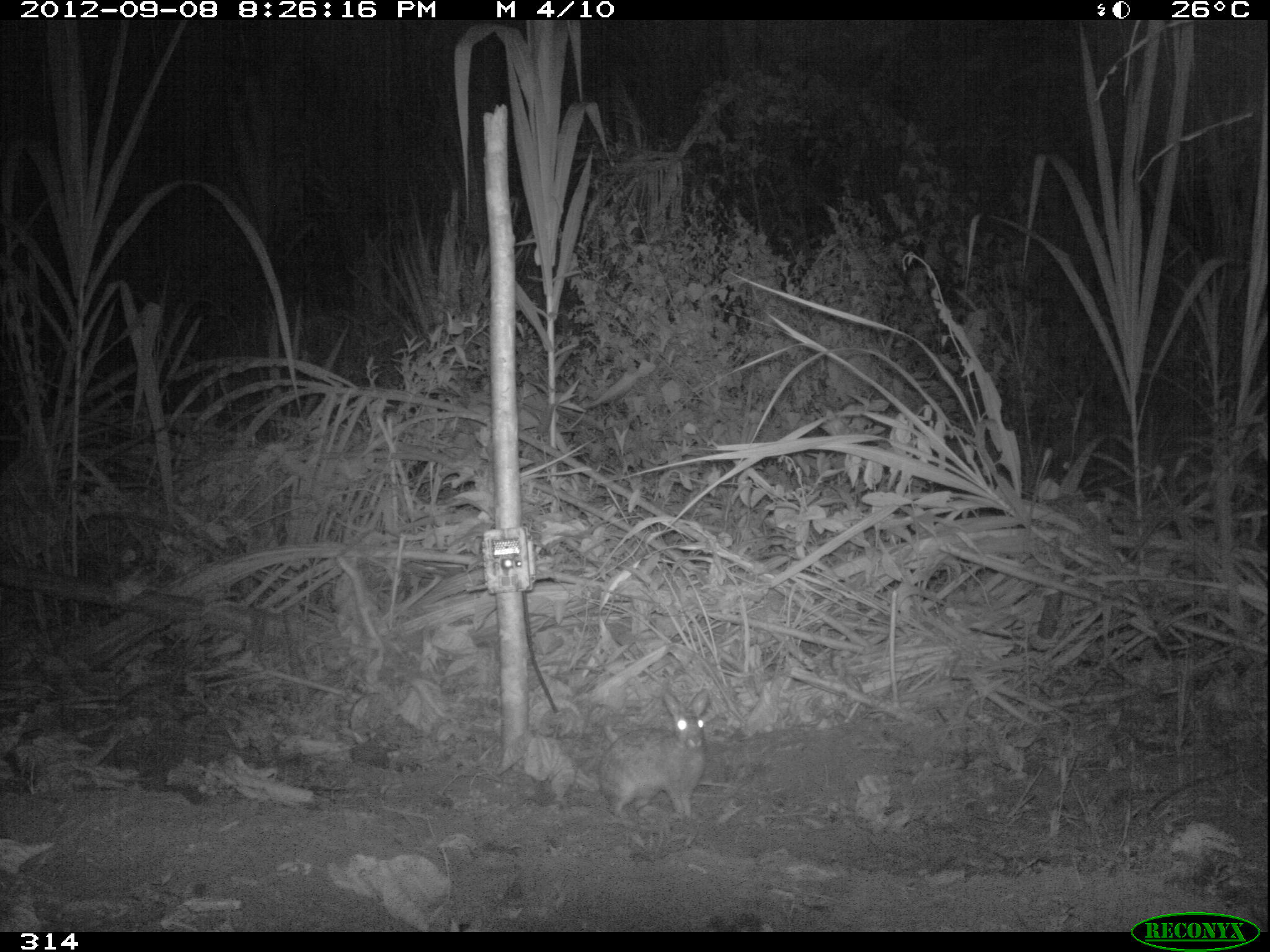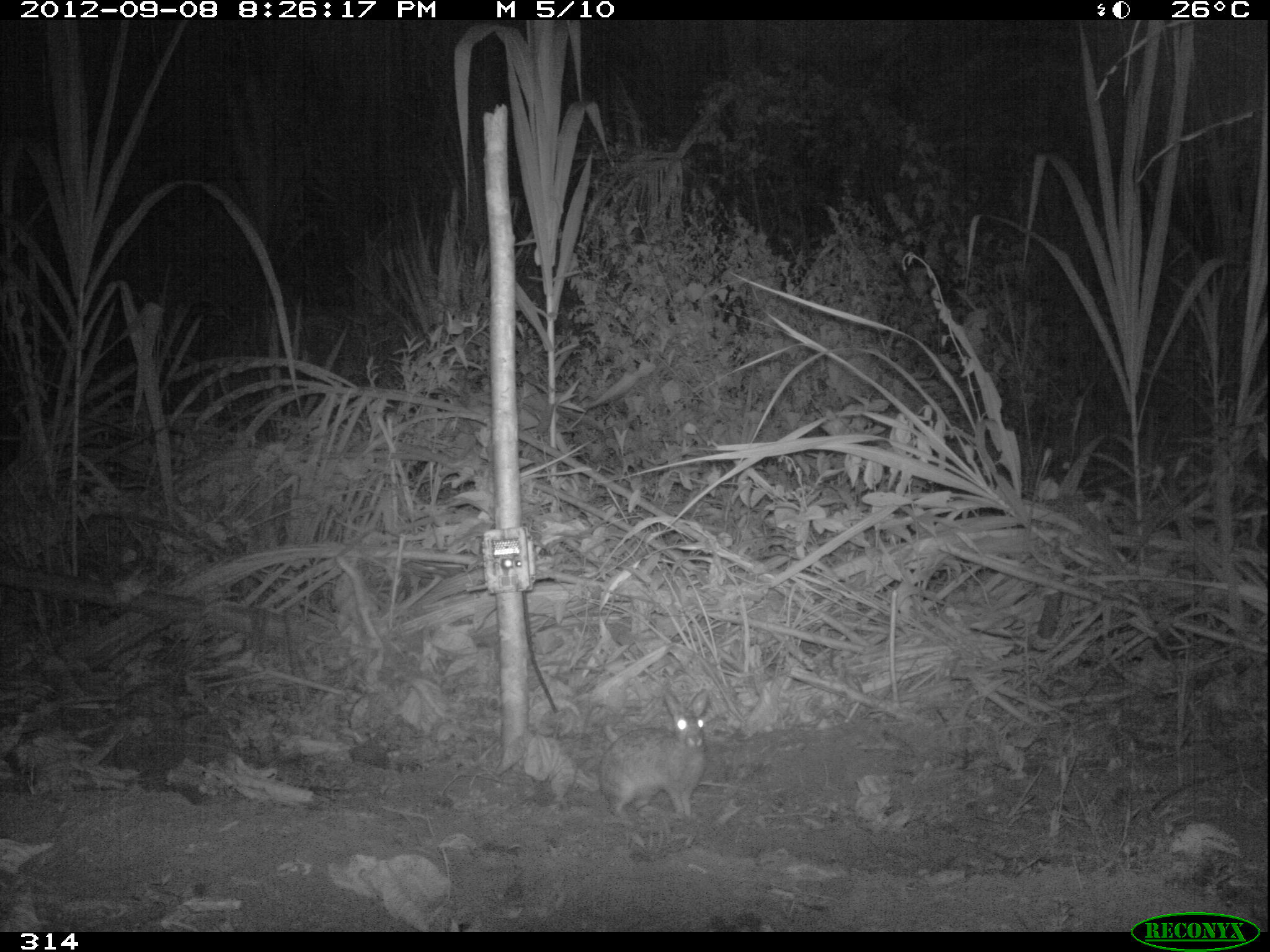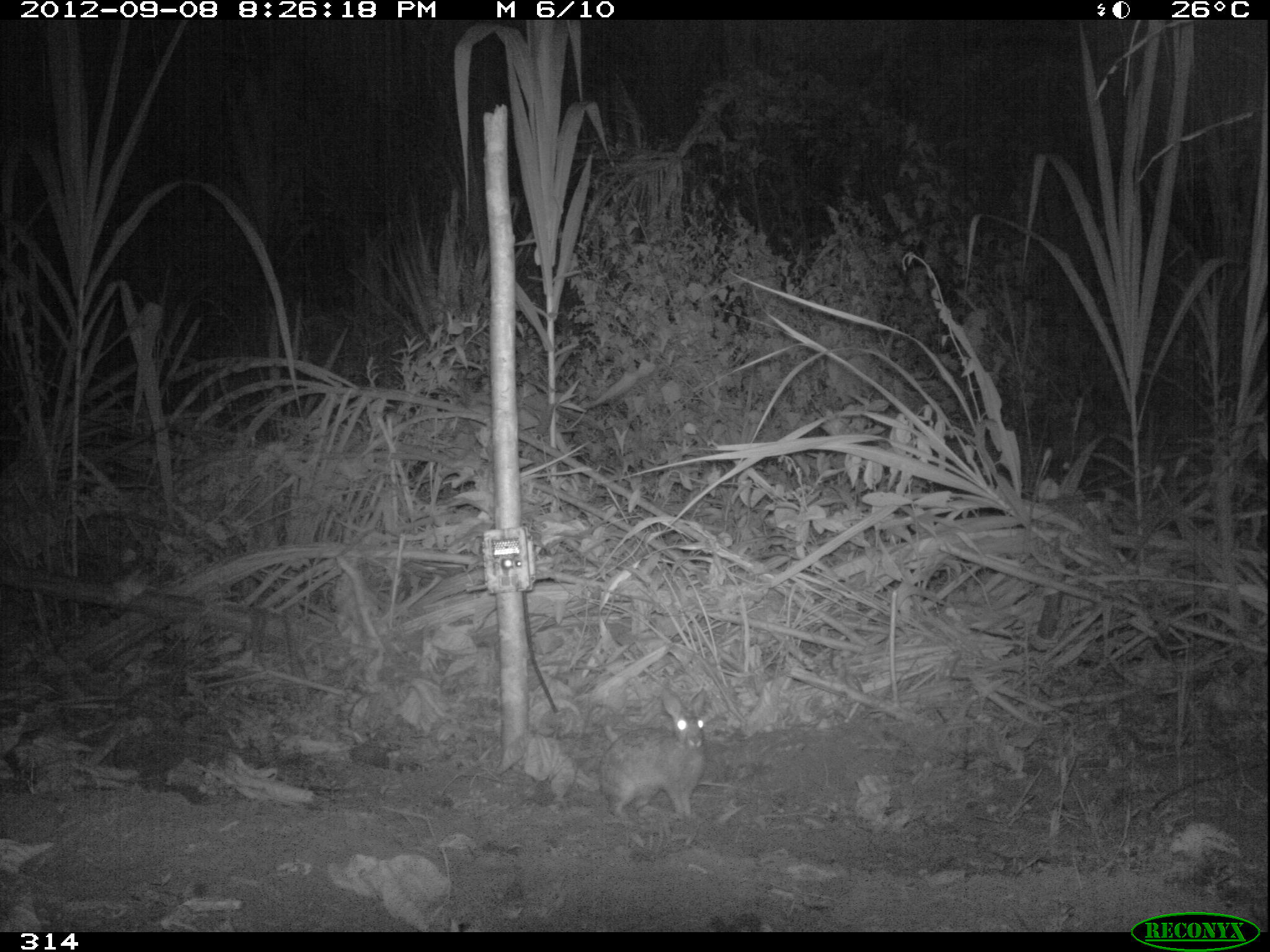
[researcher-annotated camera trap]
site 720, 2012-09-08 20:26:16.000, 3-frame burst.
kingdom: Animalia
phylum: Chordata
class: Mammalia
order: Lagomorpha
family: Leporidae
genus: Sylvilagus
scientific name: Sylvilagus brasiliensis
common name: tapeti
Sylvilagus brasiliensis (tapeti).